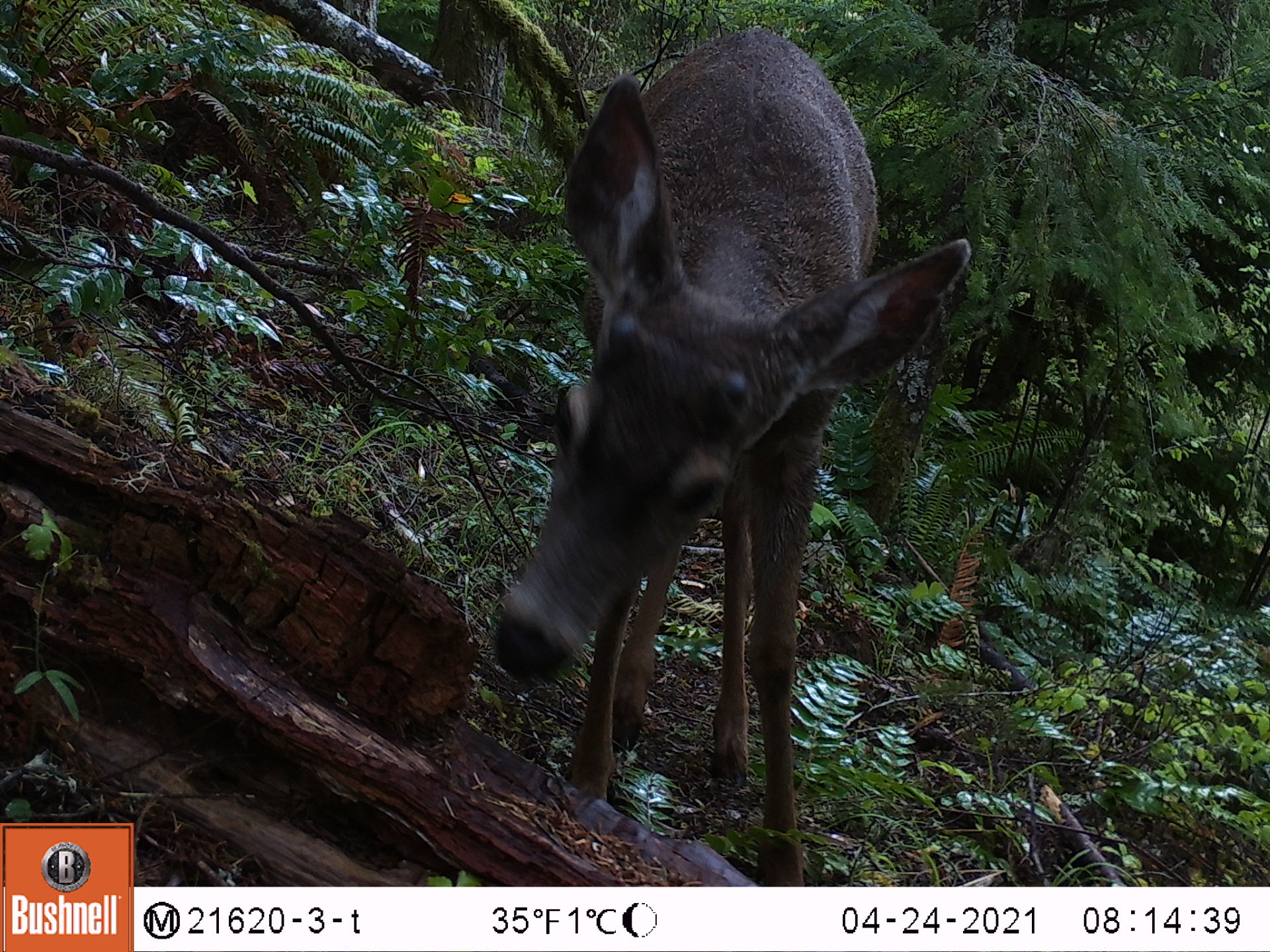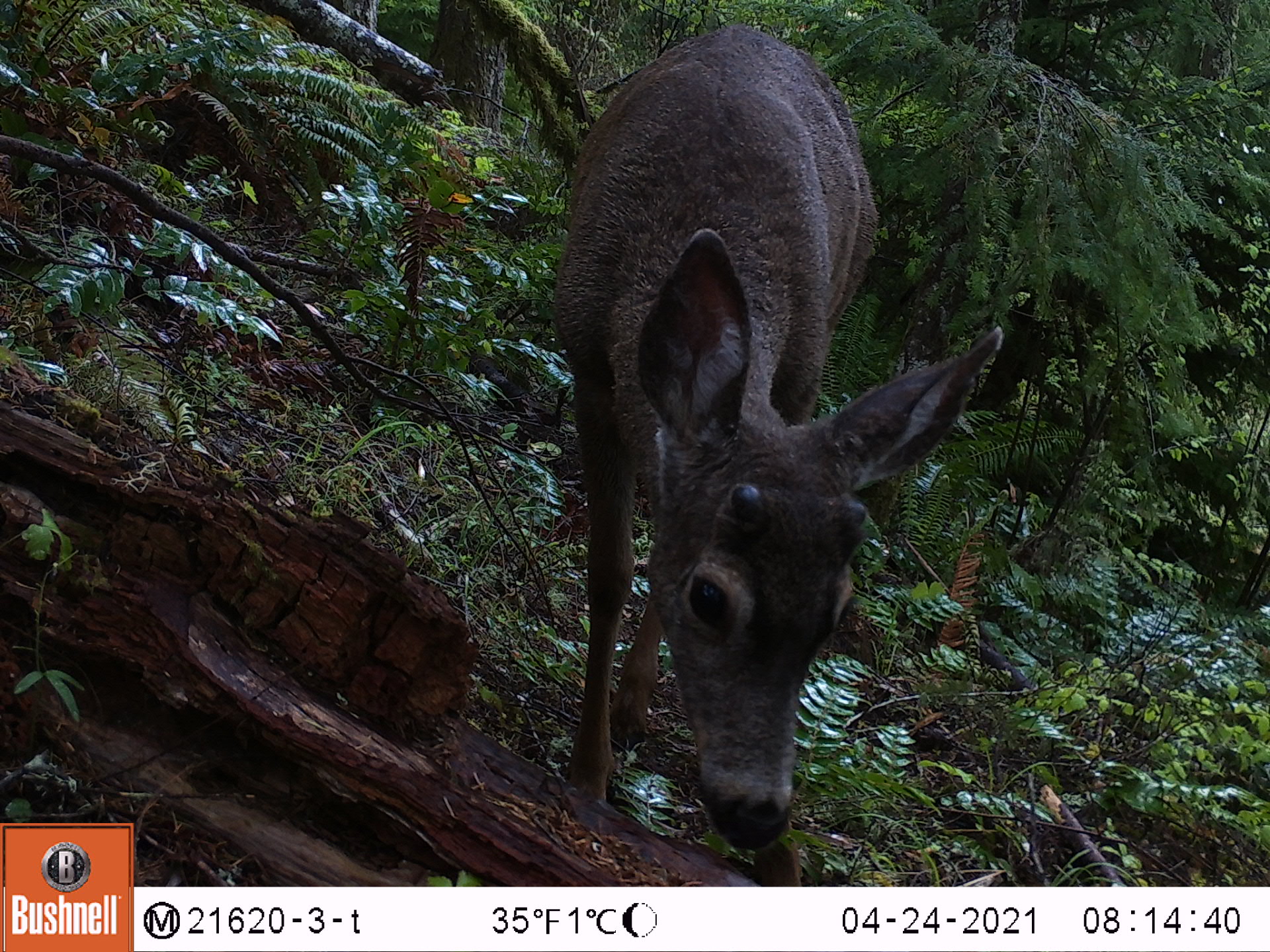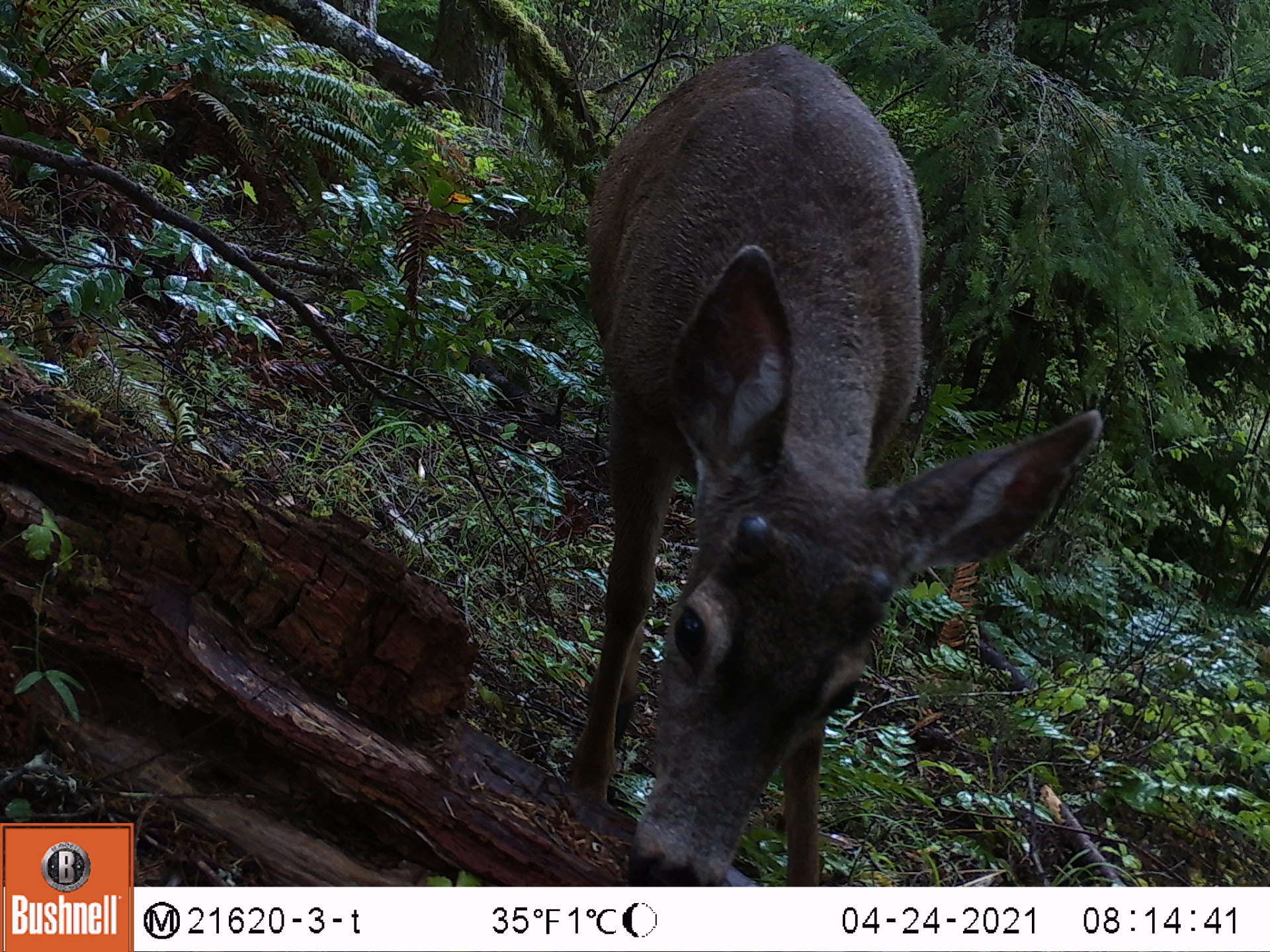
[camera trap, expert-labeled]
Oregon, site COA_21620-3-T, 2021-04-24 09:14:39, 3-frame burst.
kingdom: Animalia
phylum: Chordata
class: Mammalia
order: Artiodactyla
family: Cervidae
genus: Odocoileus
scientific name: Odocoileus hemionus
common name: black-tailed deer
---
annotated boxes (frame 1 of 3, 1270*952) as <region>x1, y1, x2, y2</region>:
black-tailed deer: <region>471, 13, 981, 886</region>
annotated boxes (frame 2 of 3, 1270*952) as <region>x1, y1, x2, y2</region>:
black-tailed deer: <region>525, 14, 1005, 886</region>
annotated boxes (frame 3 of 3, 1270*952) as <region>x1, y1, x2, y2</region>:
black-tailed deer: <region>535, 36, 1110, 885</region>